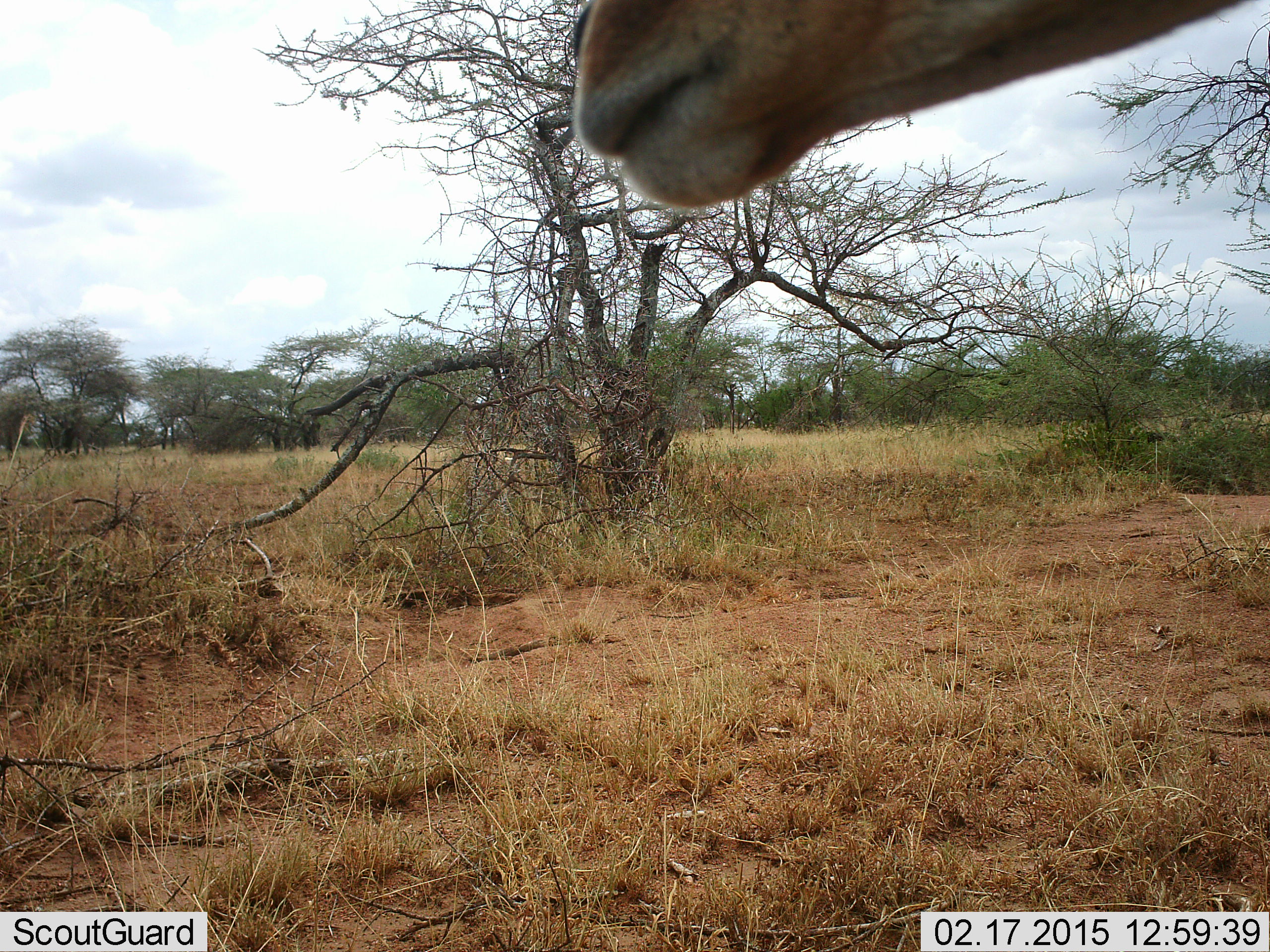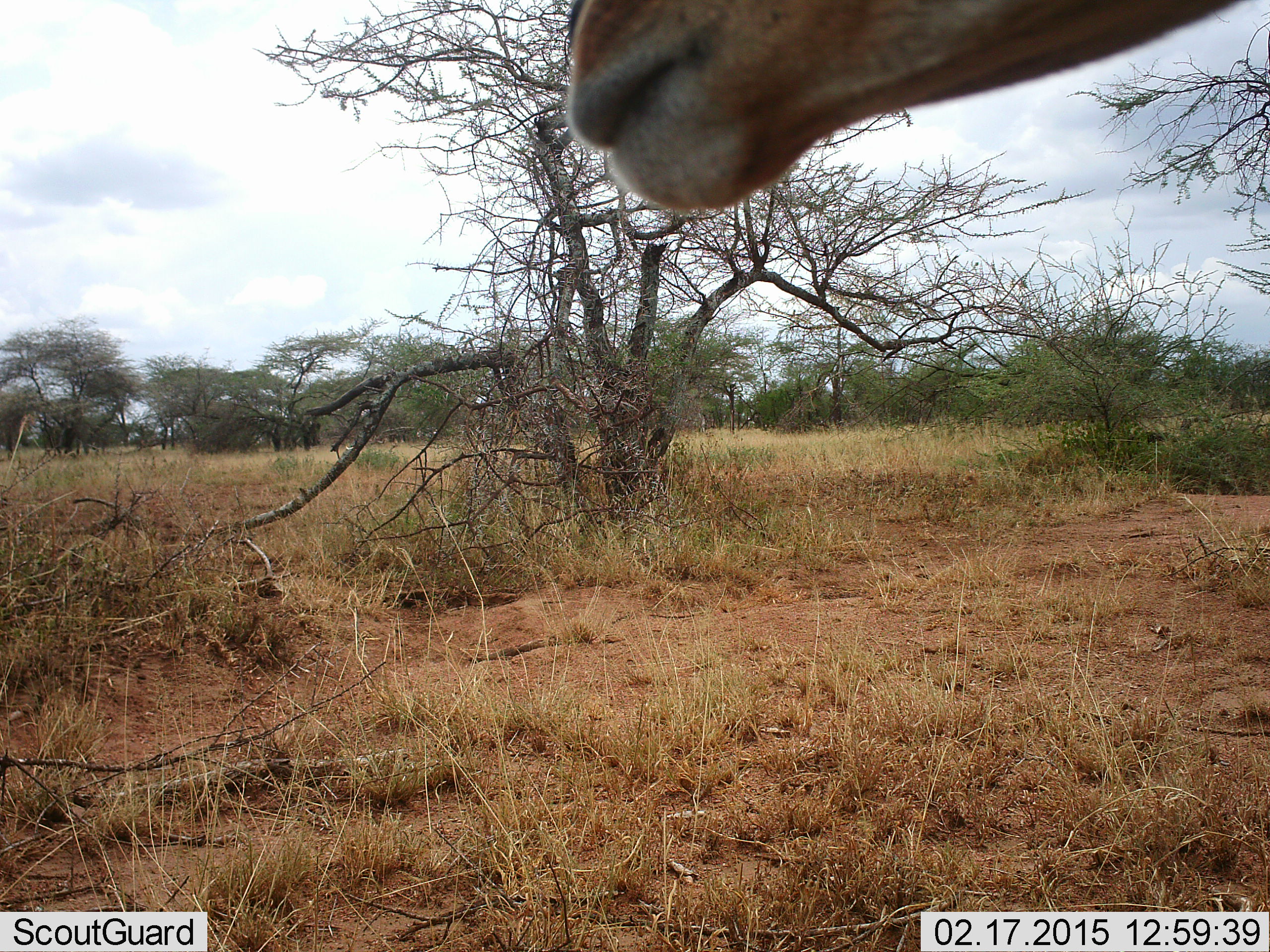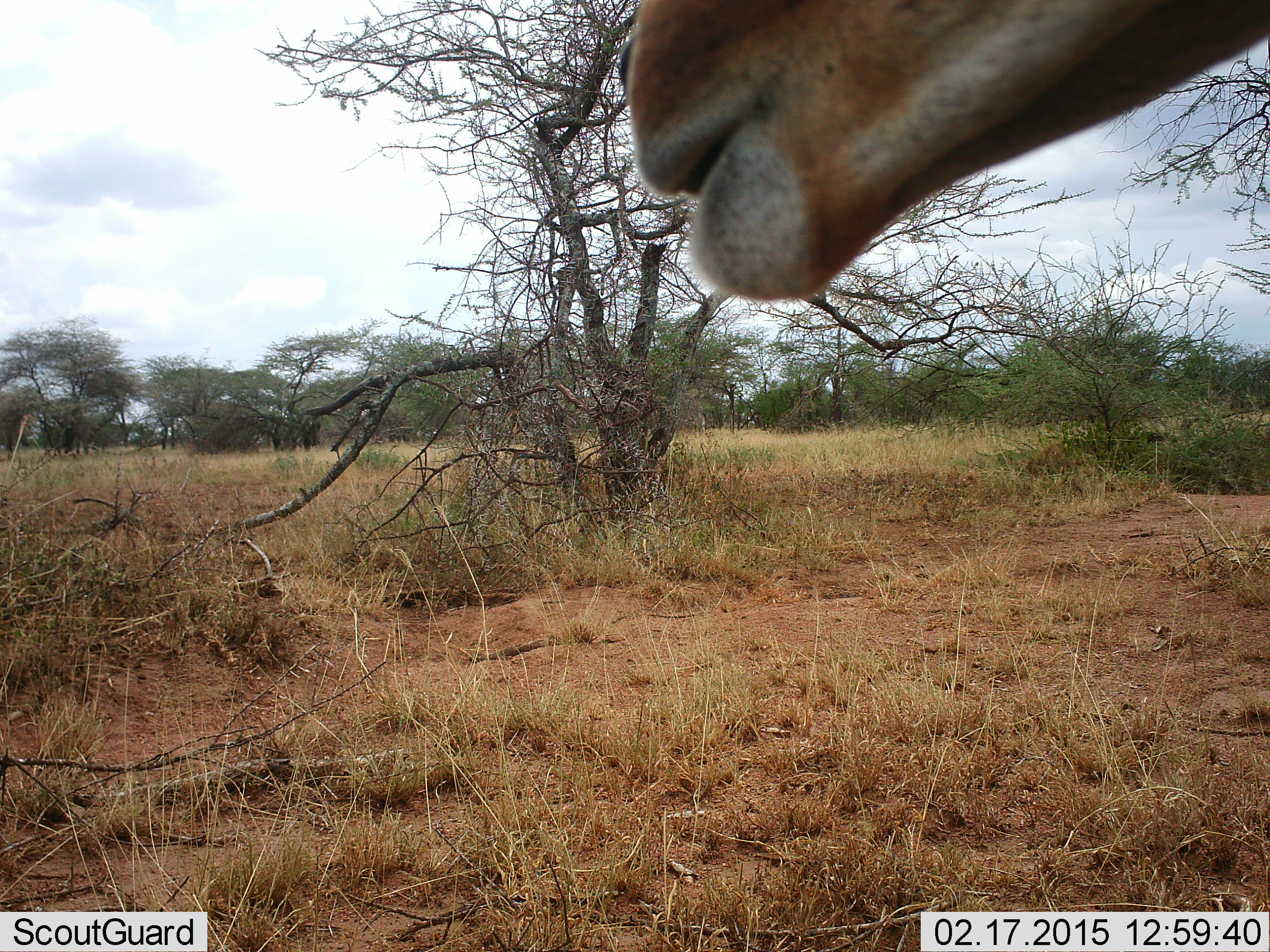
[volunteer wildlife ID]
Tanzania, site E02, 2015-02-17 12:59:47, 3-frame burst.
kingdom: Animalia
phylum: Chordata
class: Mammalia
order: Artiodactyla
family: Bovidae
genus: Aepyceros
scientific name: Aepyceros melampus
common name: impala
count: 1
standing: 100%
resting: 0%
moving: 0%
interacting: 0%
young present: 0%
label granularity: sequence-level